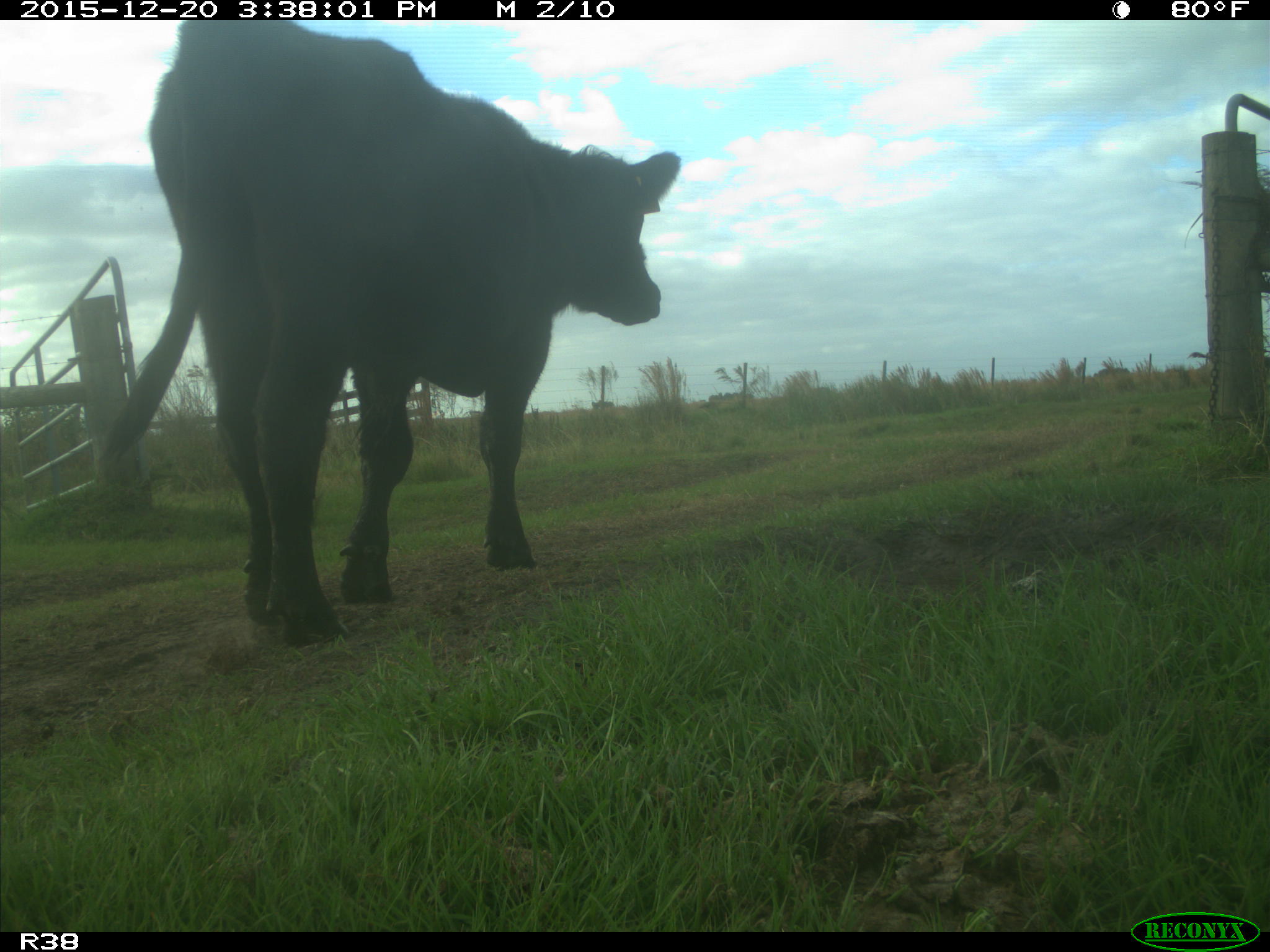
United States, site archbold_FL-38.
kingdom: Animalia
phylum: Chordata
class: Mammalia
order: Artiodactyla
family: Bovidae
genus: Bos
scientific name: Bos taurus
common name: domestic cow